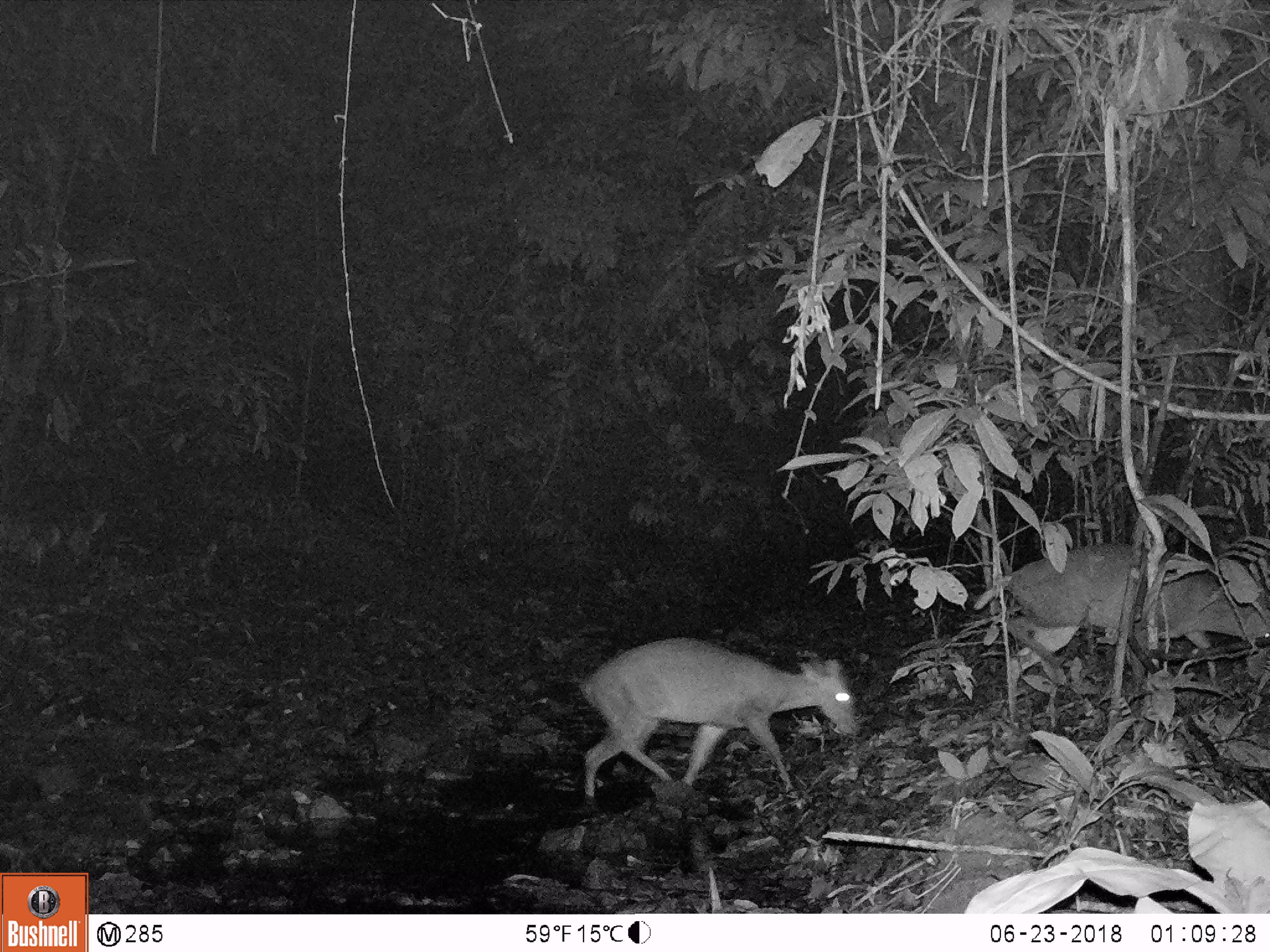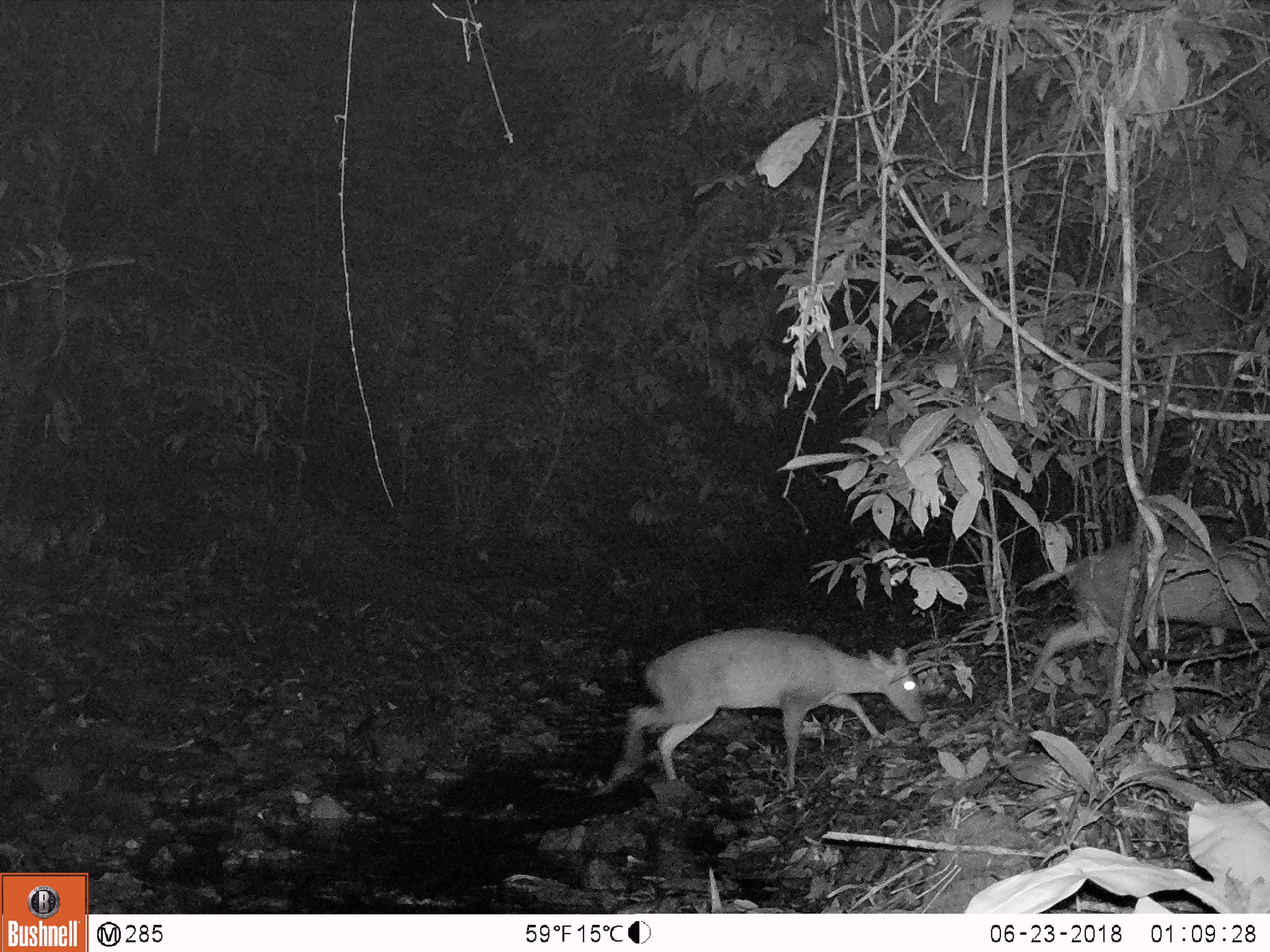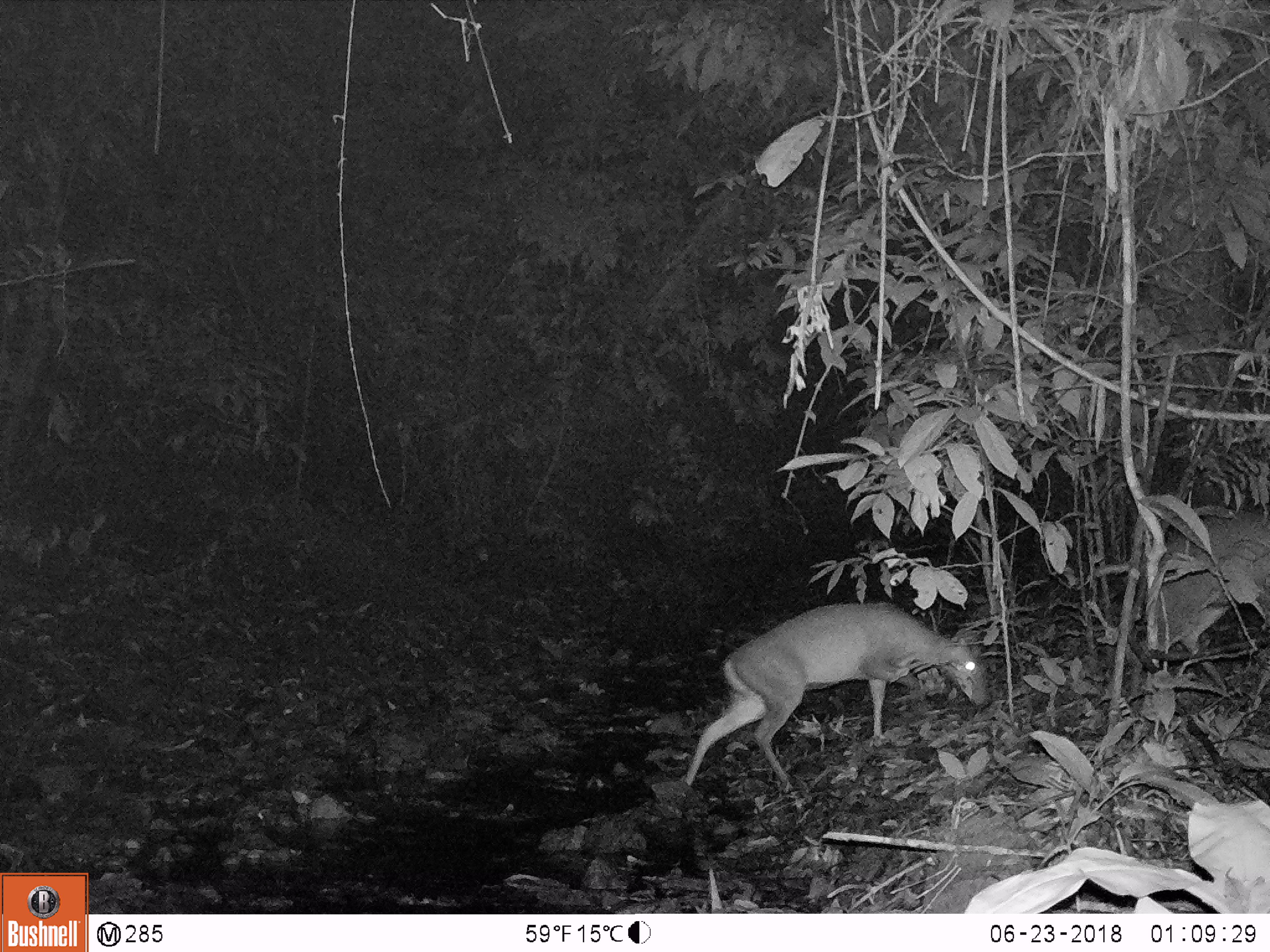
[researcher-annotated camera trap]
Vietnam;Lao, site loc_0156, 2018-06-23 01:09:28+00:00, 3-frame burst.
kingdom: Animalia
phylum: Chordata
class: Mammalia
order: Artiodactyla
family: Cervidae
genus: Muntiacus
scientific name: Muntiacus rooseveltorum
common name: roosevelt's muntjac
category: roosevelts muntjac group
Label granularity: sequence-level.